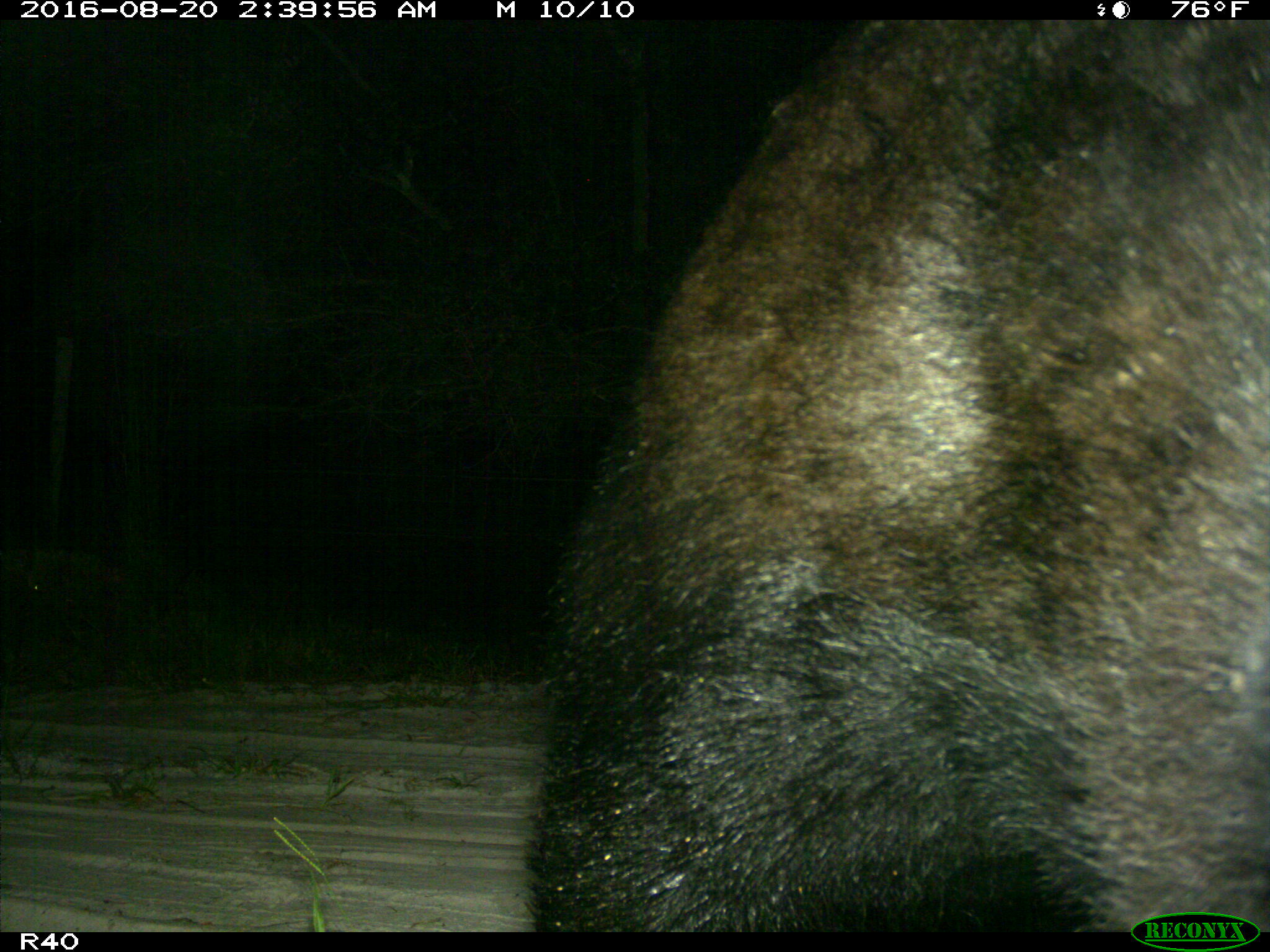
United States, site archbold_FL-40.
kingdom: Animalia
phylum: Chordata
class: Mammalia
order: Carnivora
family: Ursidae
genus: Ursus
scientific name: Ursus americanus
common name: american black bear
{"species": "Ursus americanus (american black bear)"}